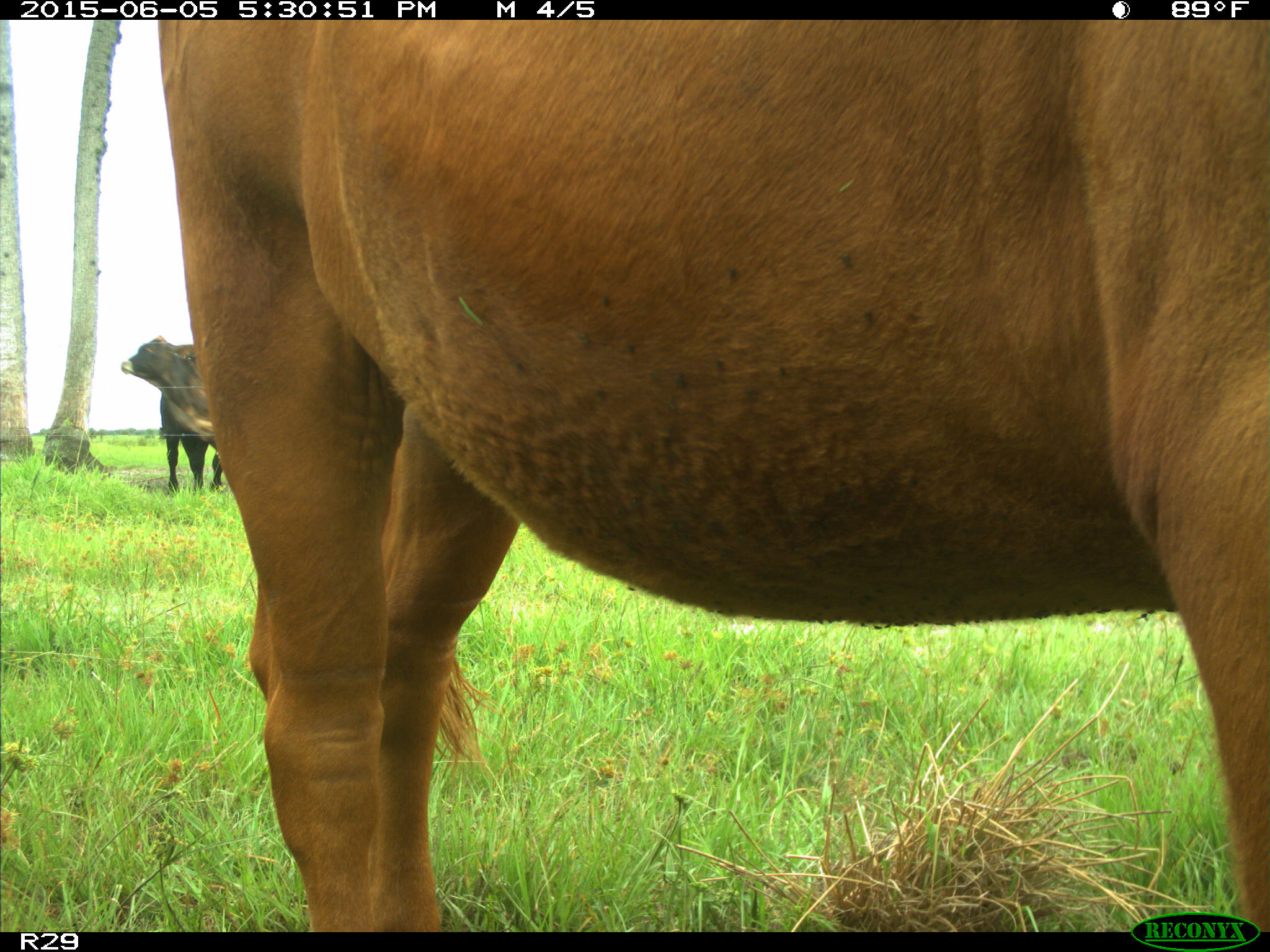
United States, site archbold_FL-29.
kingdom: Animalia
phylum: Chordata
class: Mammalia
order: Artiodactyla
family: Bovidae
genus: Bos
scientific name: Bos taurus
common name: domestic cow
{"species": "Bos taurus (domestic cow)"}